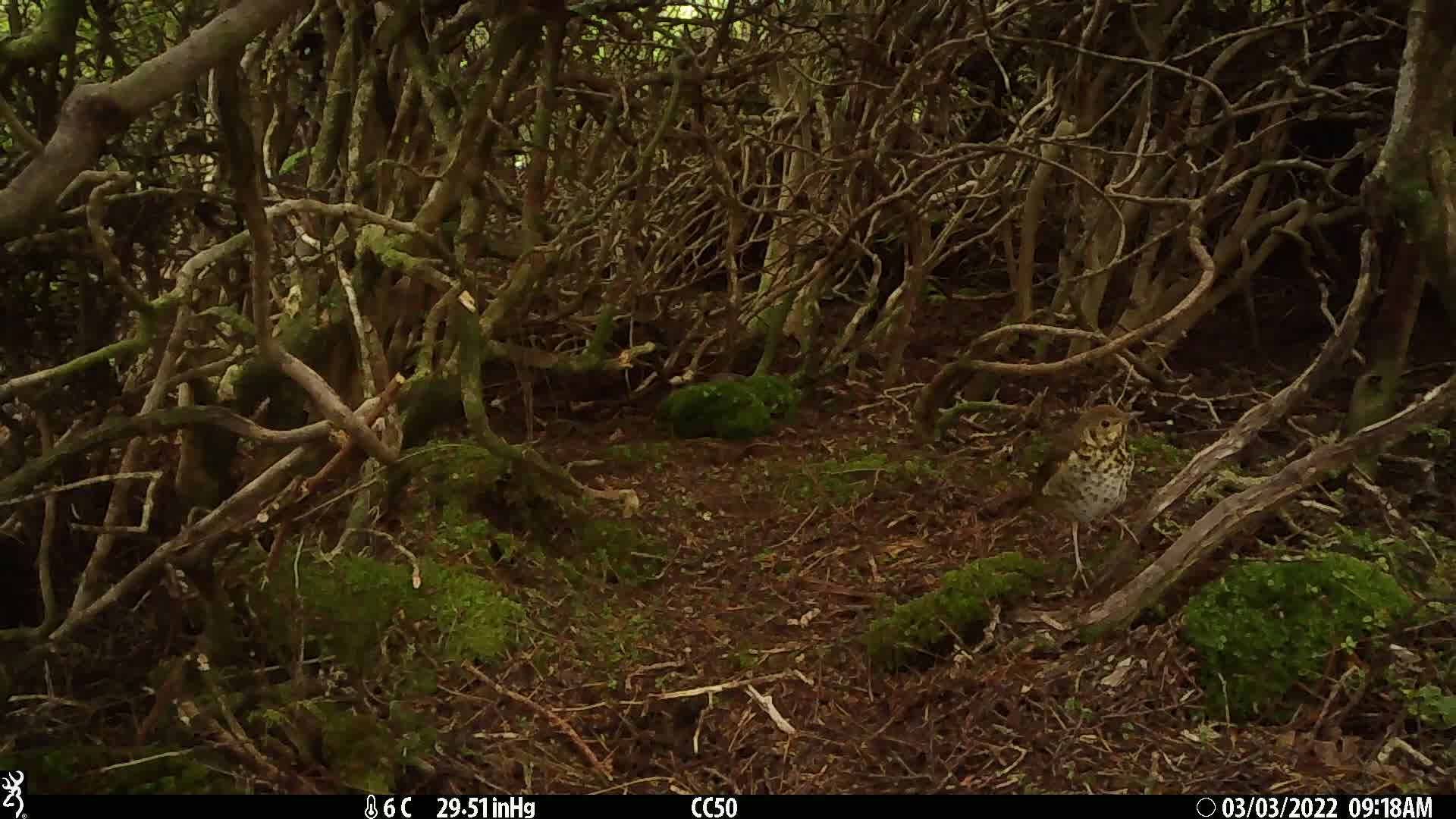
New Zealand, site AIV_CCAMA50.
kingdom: Animalia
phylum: Chordata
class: Aves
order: Passeriformes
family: Turdidae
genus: Turdus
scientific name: Turdus philomelos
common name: song thrush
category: thrush